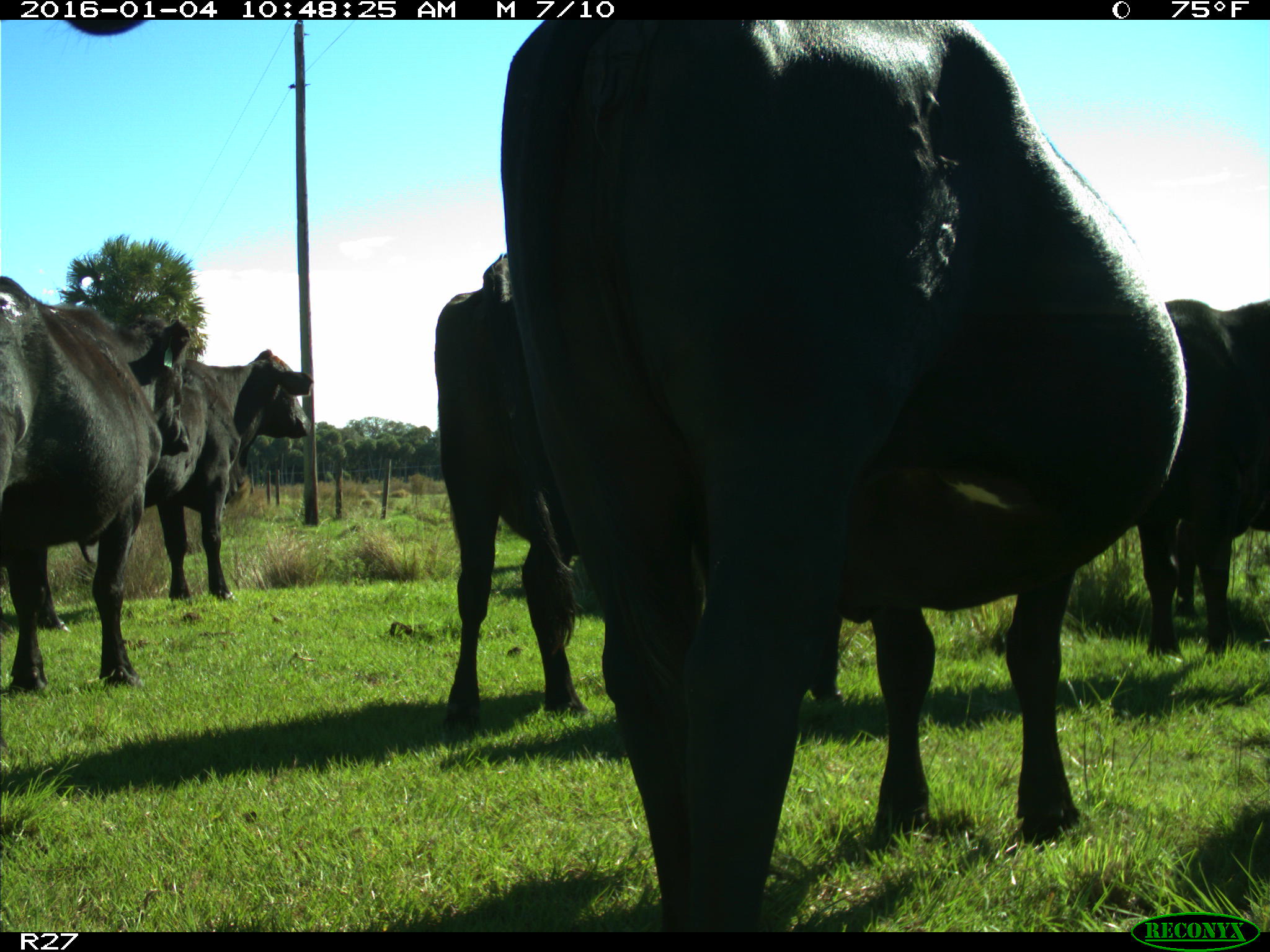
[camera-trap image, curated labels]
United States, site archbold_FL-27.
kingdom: Animalia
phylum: Chordata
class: Mammalia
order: Artiodactyla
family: Bovidae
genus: Bos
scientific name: Bos taurus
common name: domestic cow